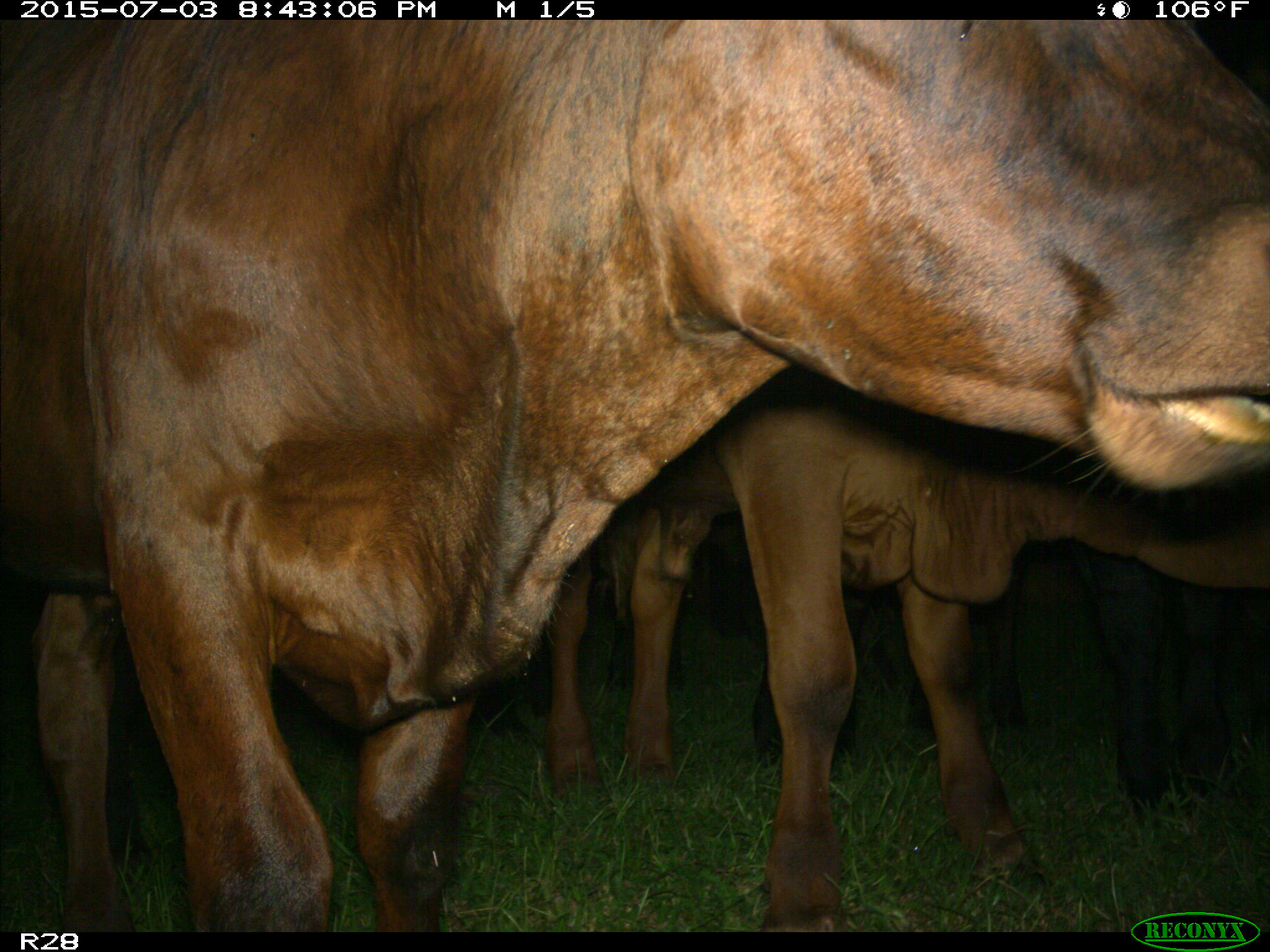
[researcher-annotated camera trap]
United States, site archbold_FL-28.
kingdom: Animalia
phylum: Chordata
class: Mammalia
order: Artiodactyla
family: Bovidae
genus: Bos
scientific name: Bos taurus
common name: domestic cow